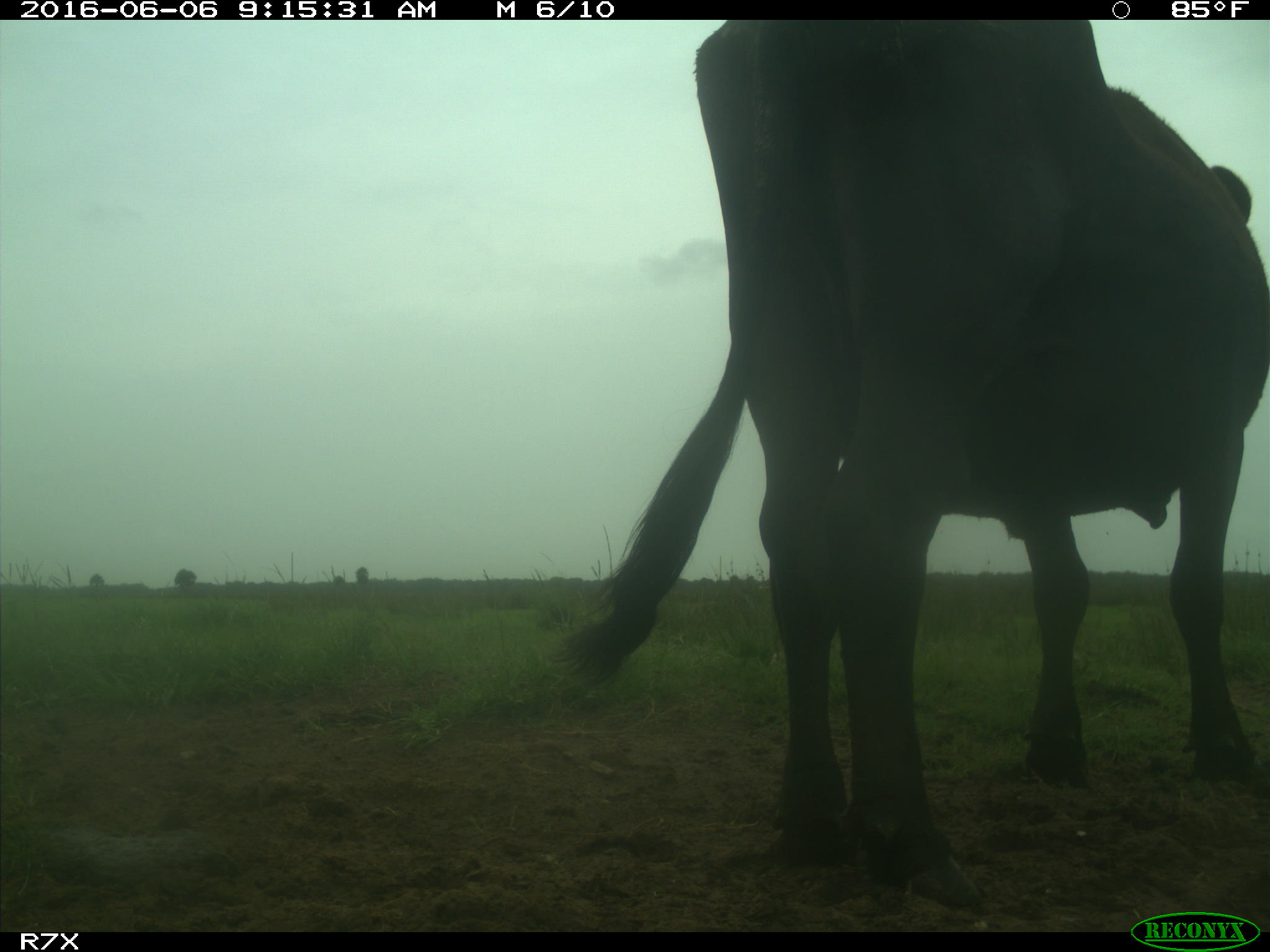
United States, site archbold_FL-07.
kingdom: Animalia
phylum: Chordata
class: Mammalia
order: Artiodactyla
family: Bovidae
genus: Bos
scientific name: Bos taurus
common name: domestic cow